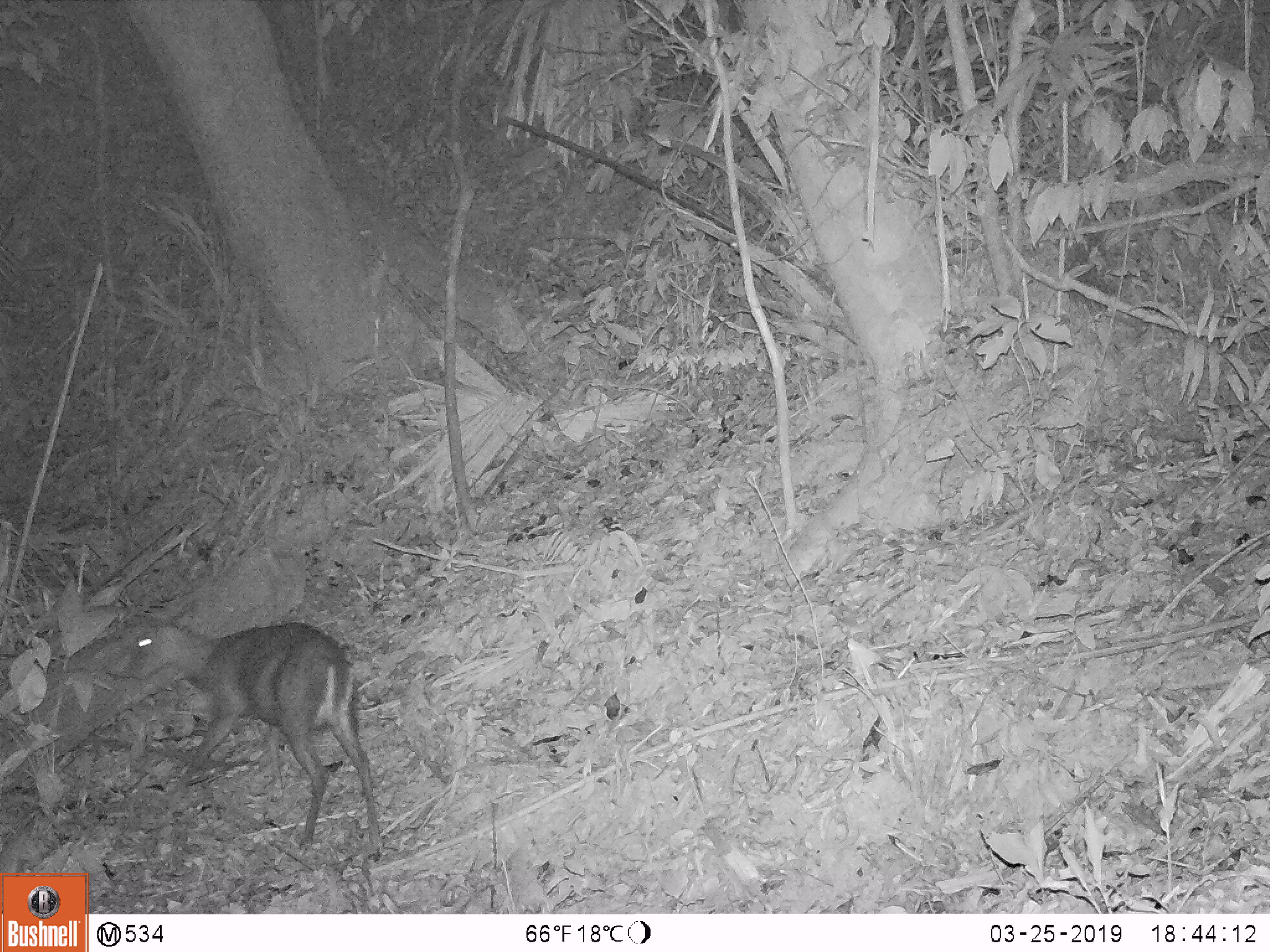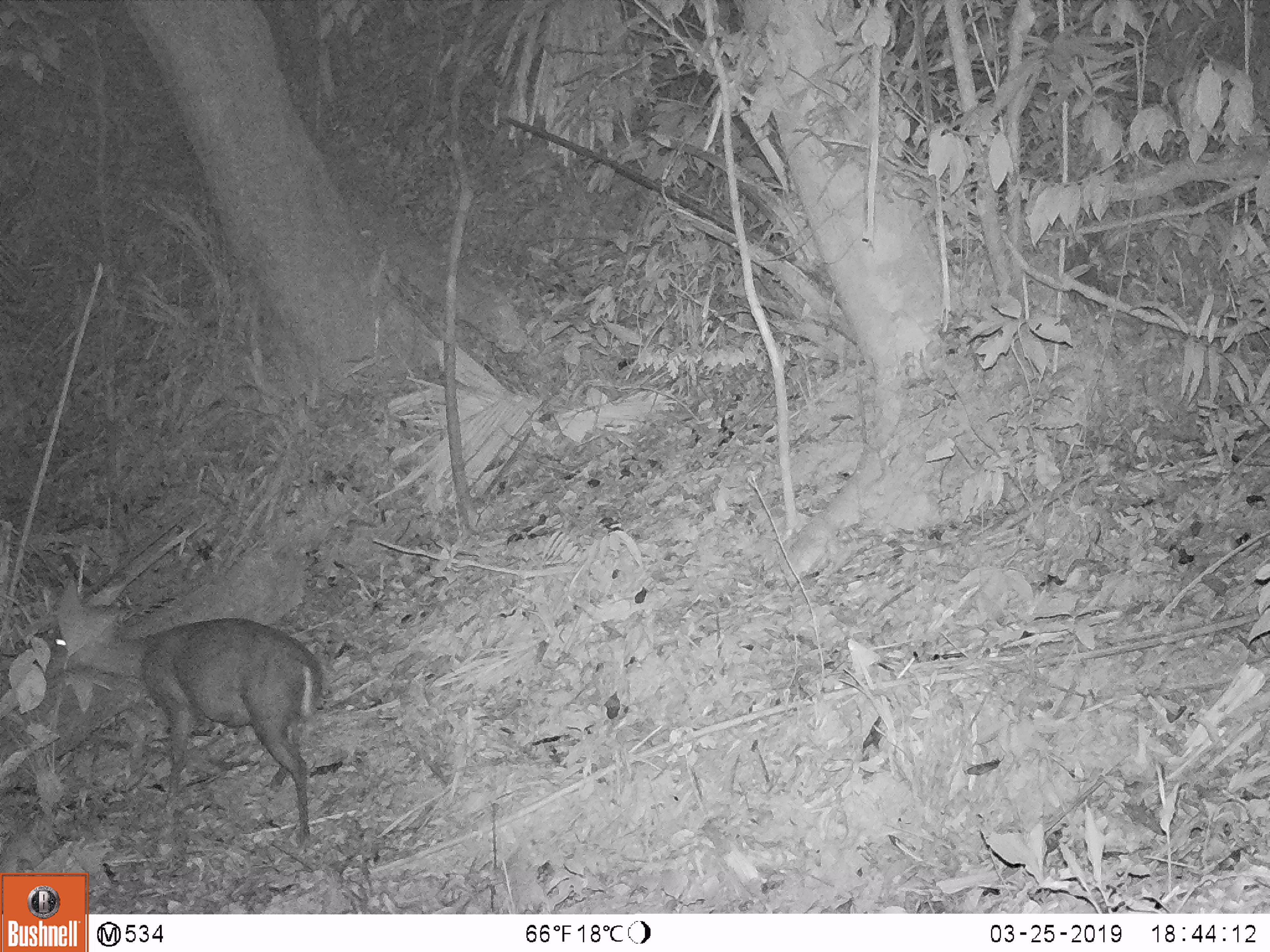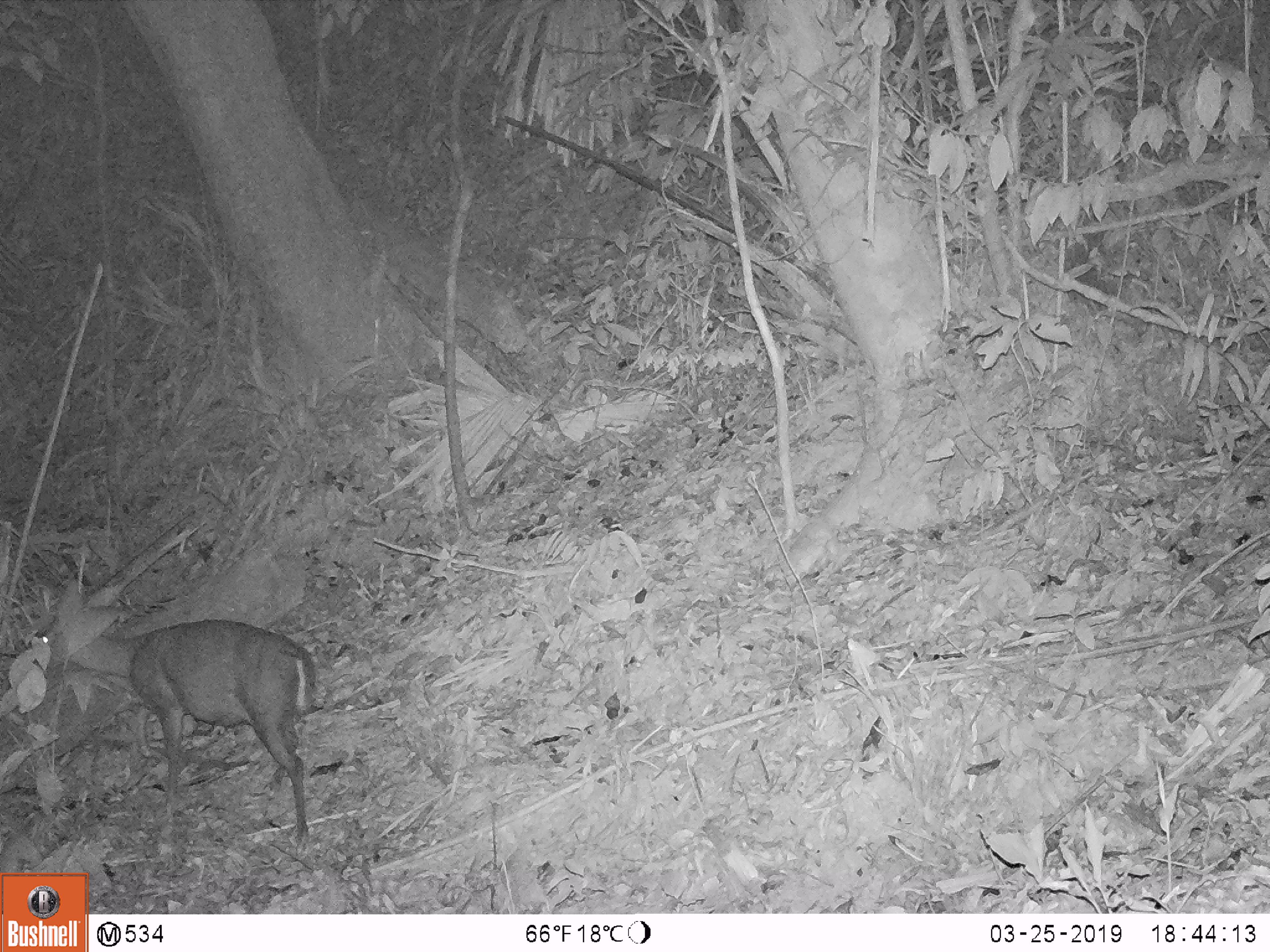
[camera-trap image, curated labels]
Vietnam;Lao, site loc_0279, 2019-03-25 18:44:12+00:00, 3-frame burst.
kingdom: Animalia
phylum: Chordata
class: Mammalia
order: Artiodactyla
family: Cervidae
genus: Muntiacus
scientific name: Muntiacus rooseveltorum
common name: roosevelt's muntjac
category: roosevelts muntjac group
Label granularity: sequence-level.